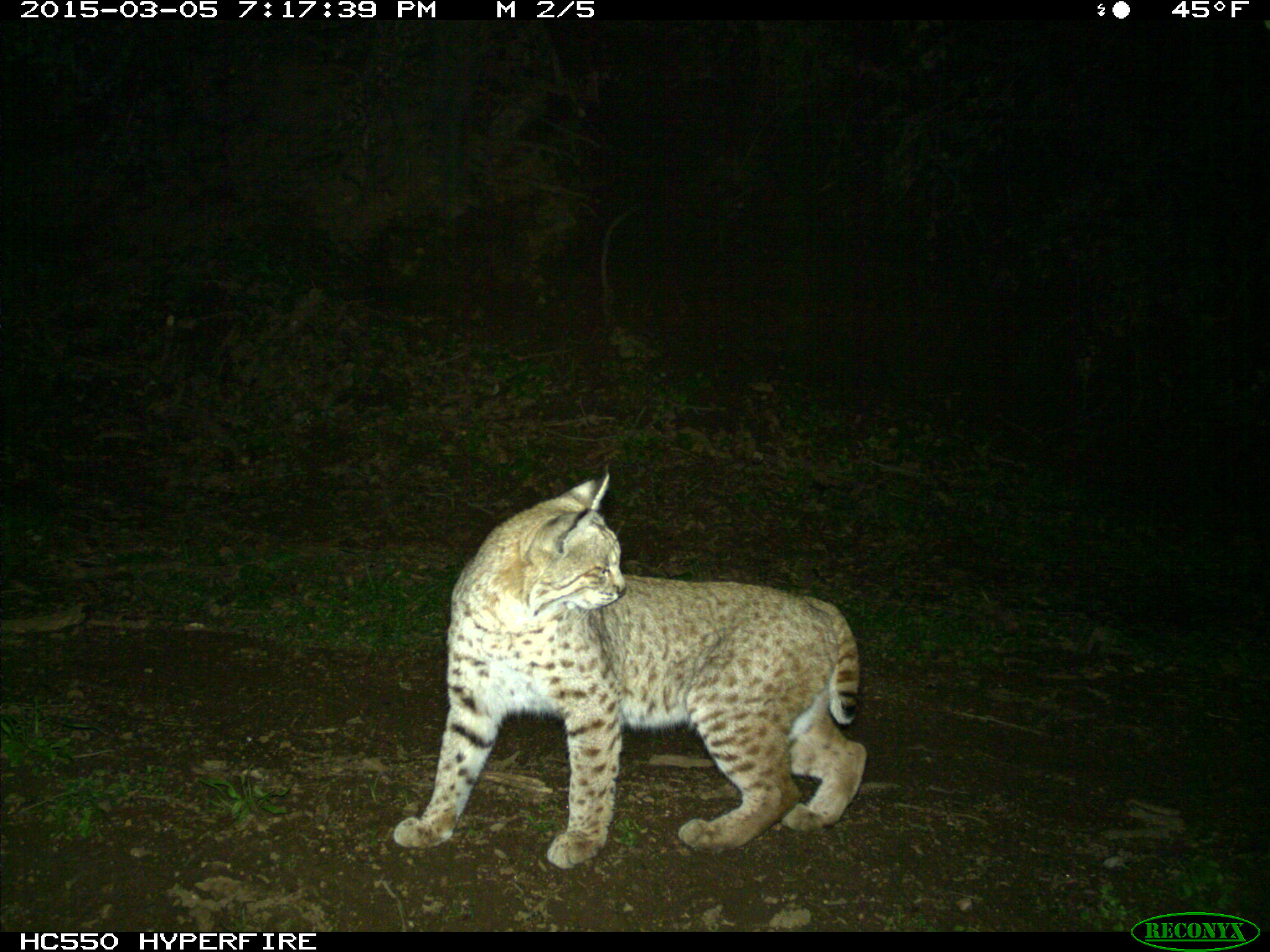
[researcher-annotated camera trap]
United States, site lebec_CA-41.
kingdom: Animalia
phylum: Chordata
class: Mammalia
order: Carnivora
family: Felidae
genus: Lynx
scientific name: Lynx rufus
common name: bobcat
Lynx rufus (bobcat).